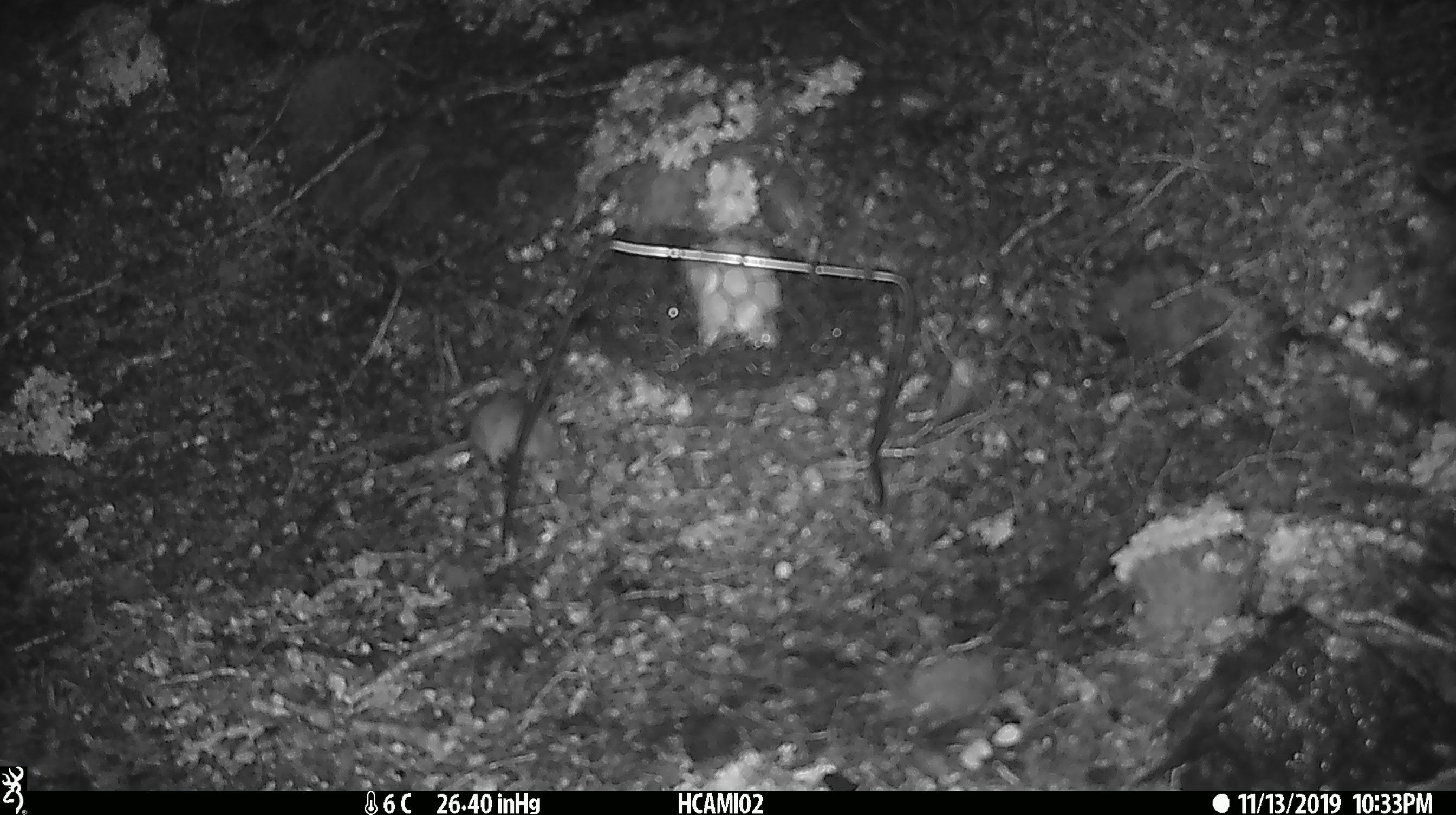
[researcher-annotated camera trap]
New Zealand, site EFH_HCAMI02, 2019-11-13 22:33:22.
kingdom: Animalia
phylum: Chordata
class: Mammalia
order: Rodentia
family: Muridae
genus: Mus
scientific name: Mus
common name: mouse